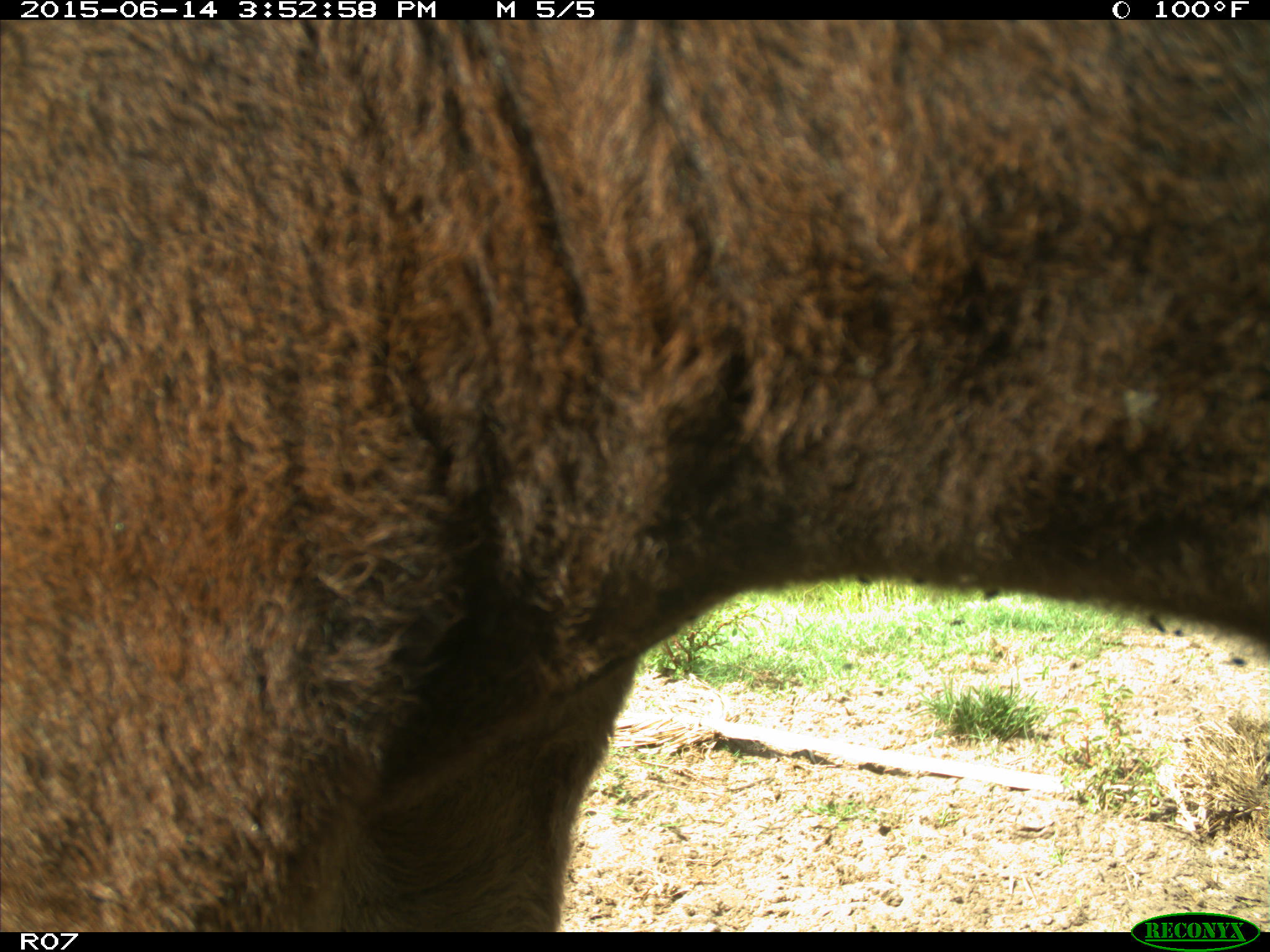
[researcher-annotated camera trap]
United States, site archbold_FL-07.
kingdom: Animalia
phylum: Chordata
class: Mammalia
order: Artiodactyla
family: Bovidae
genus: Bos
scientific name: Bos taurus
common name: domestic cow